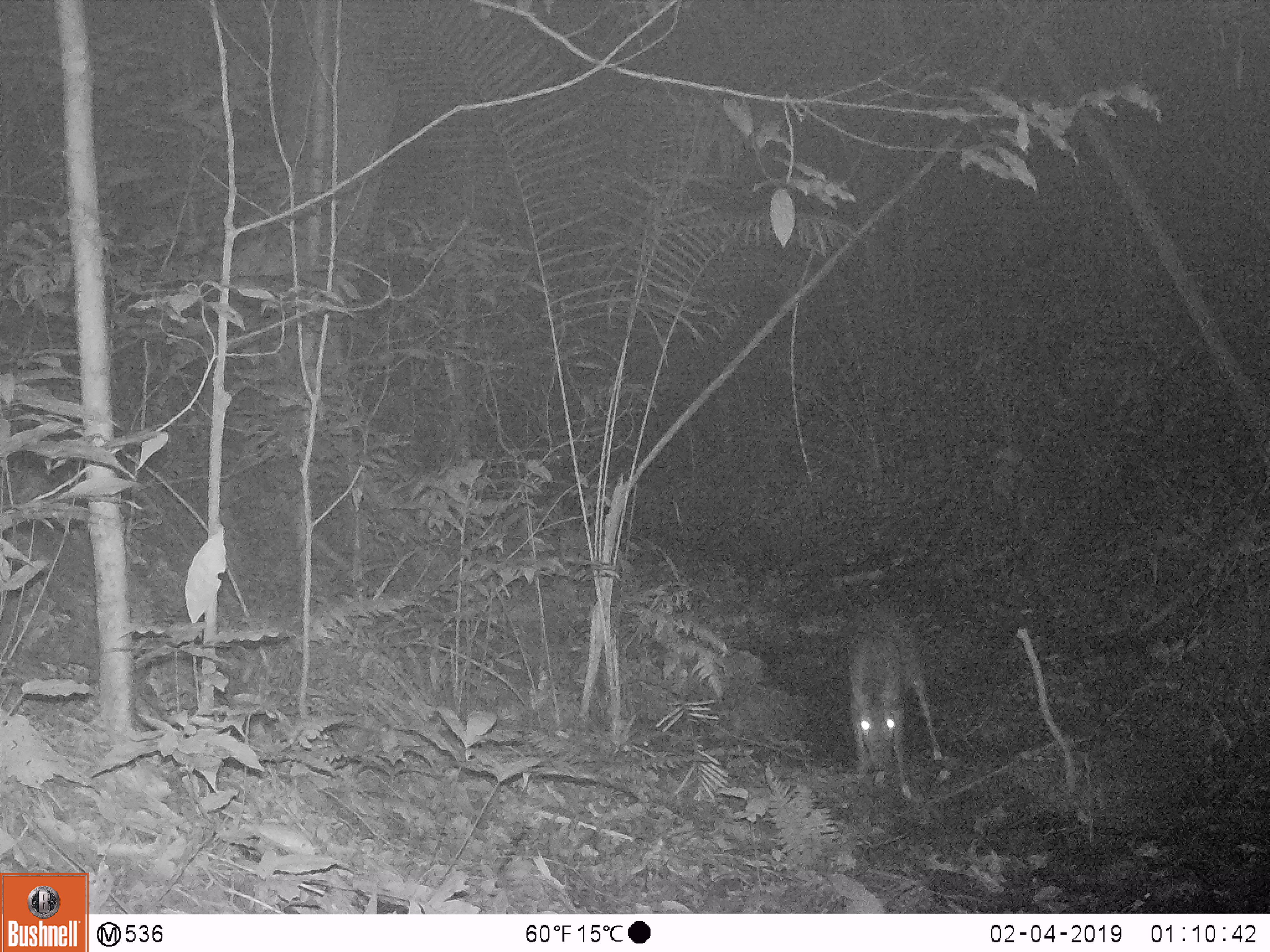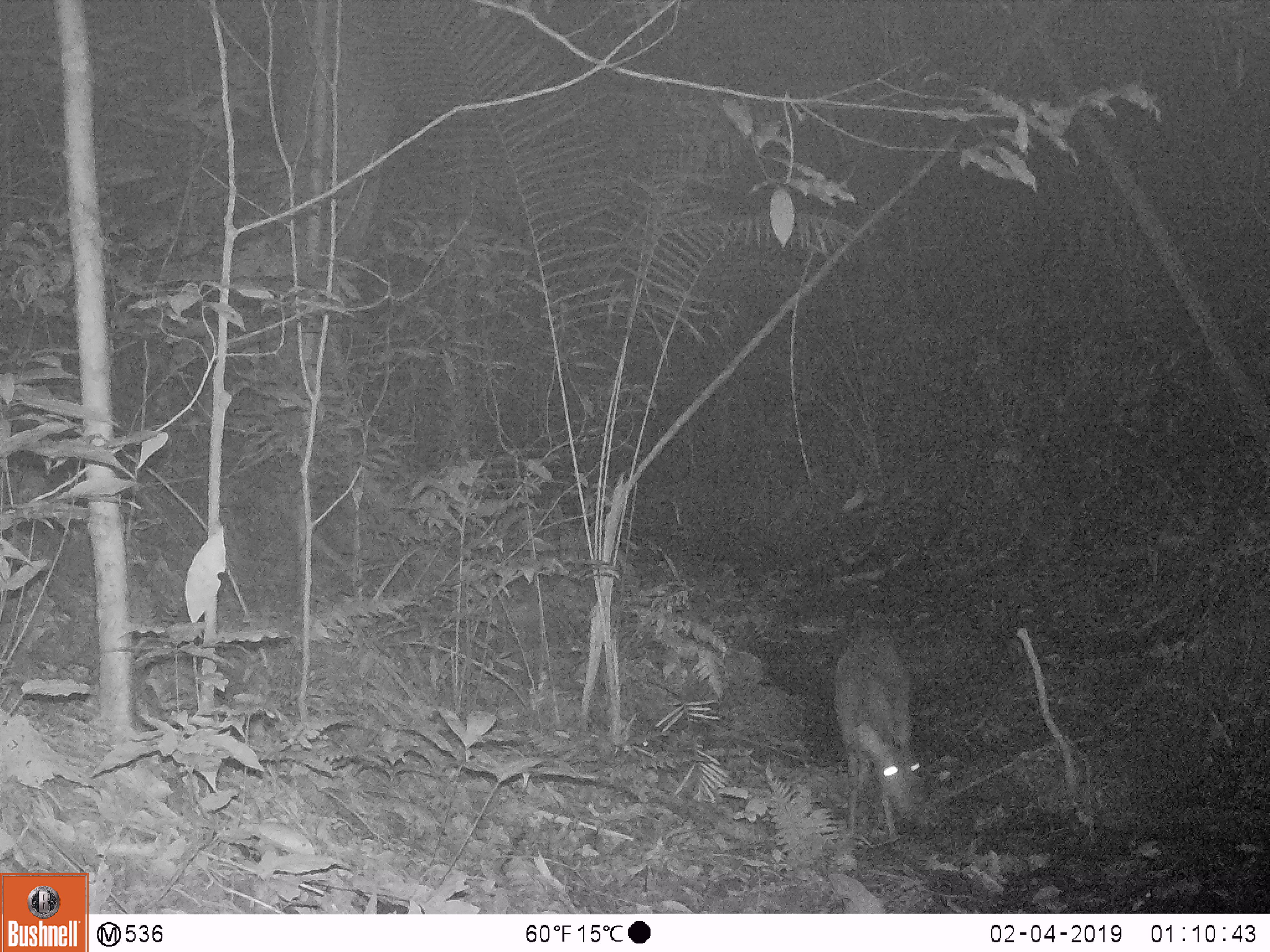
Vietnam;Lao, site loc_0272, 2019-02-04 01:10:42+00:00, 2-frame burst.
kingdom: Animalia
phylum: Chordata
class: Mammalia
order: Artiodactyla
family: Cervidae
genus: Muntiacus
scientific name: Muntiacus vuquangensis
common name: large-antlered muntjac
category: large antlered muntjac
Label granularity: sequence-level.